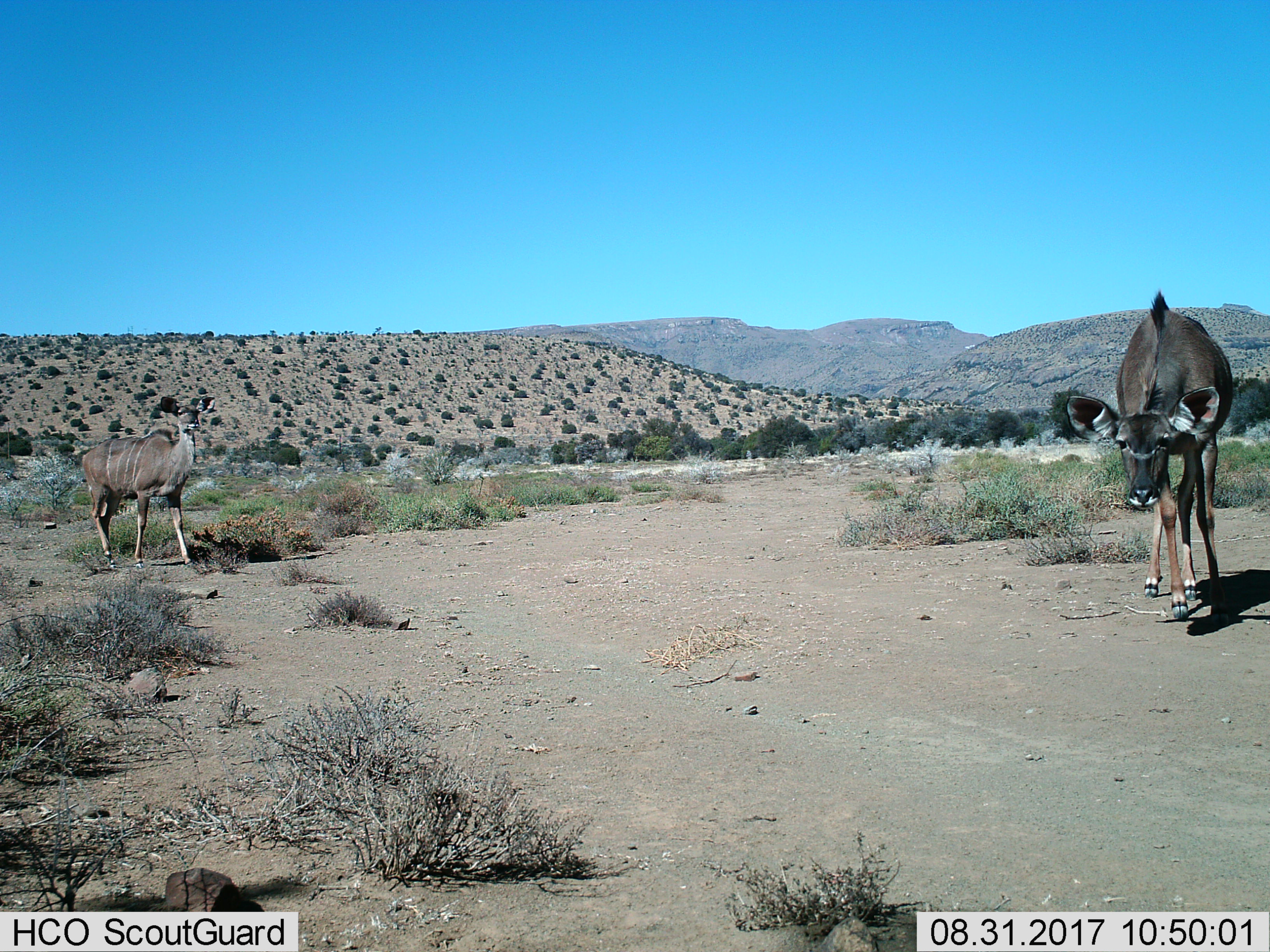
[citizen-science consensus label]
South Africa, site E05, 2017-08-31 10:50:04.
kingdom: Animalia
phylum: Chordata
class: Mammalia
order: Artiodactyla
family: Bovidae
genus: Tragelaphus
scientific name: Tragelaphus strepsiceros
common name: greater kudu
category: kudu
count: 2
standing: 67%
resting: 0%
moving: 50%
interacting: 0%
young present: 33%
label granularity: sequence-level